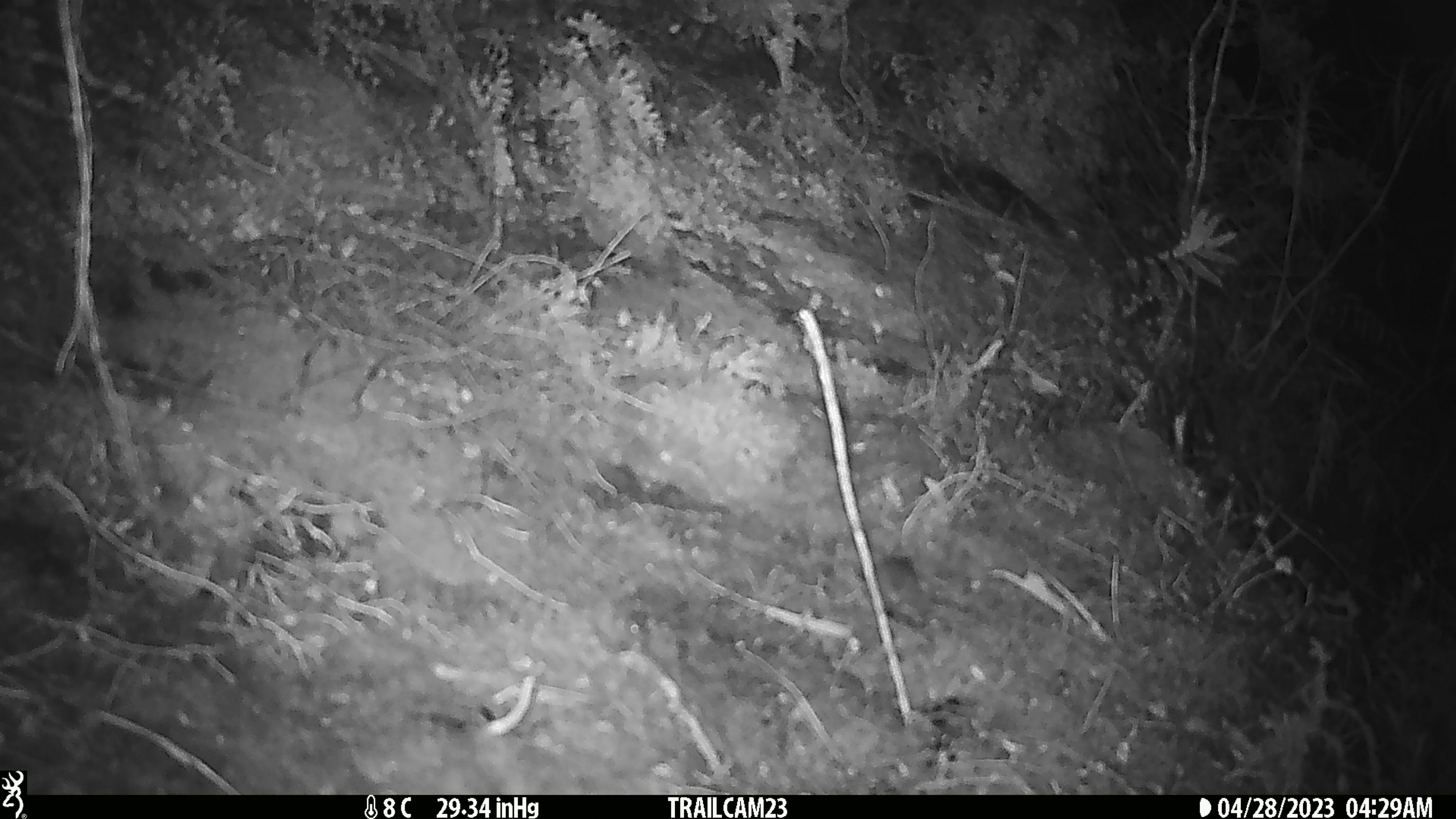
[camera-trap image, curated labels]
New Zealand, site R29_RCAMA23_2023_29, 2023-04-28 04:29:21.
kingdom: Animalia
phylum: Chordata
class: Mammalia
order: Rodentia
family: Muridae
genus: Mus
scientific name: Mus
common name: mouse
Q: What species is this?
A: Mouse (Mus).